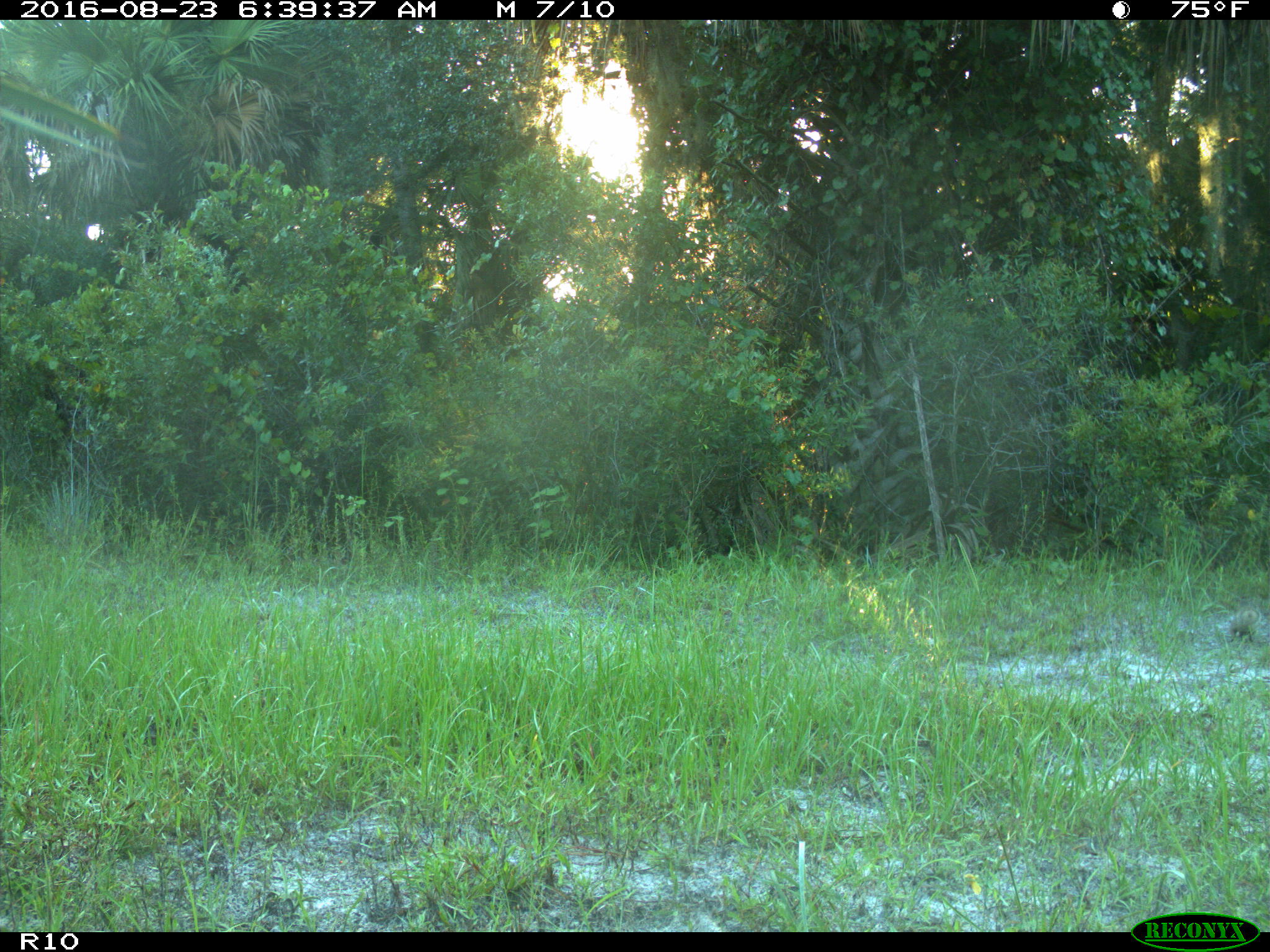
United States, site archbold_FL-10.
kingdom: Animalia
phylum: Chordata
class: Mammalia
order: Rodentia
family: Sciuridae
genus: Sciurus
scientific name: Sciurus carolinensis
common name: eastern gray squirrel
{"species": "Sciurus carolinensis (eastern gray squirrel)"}